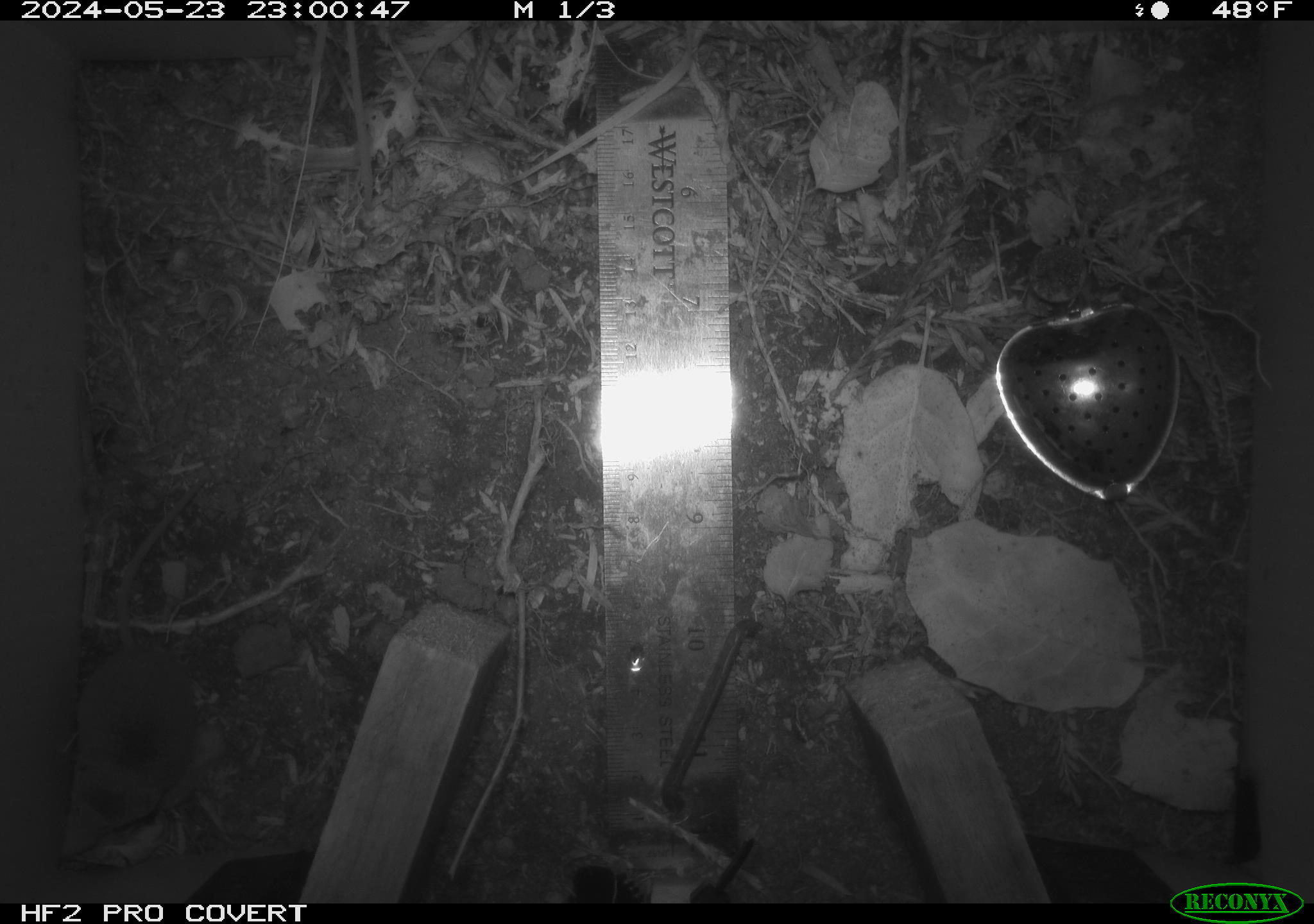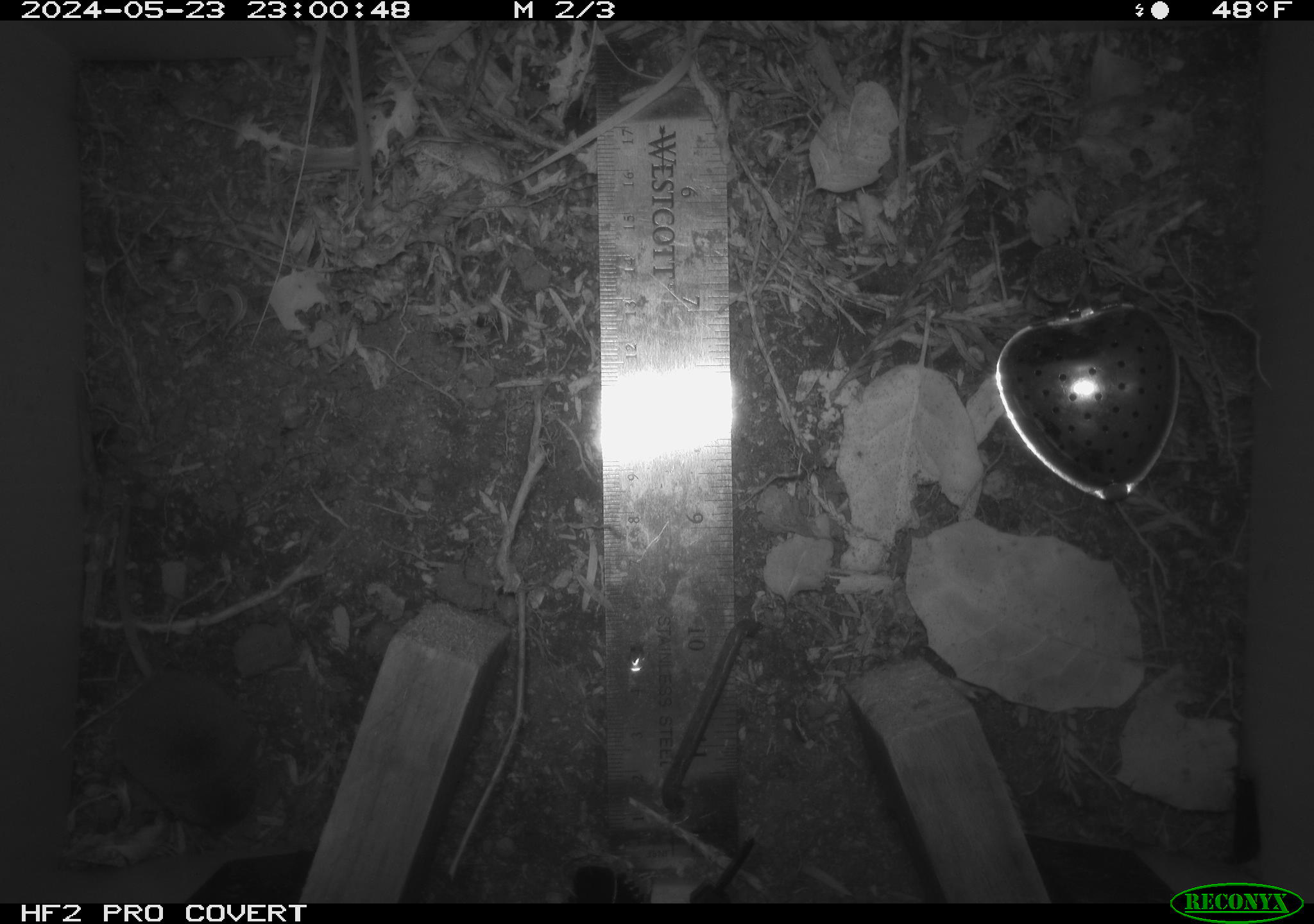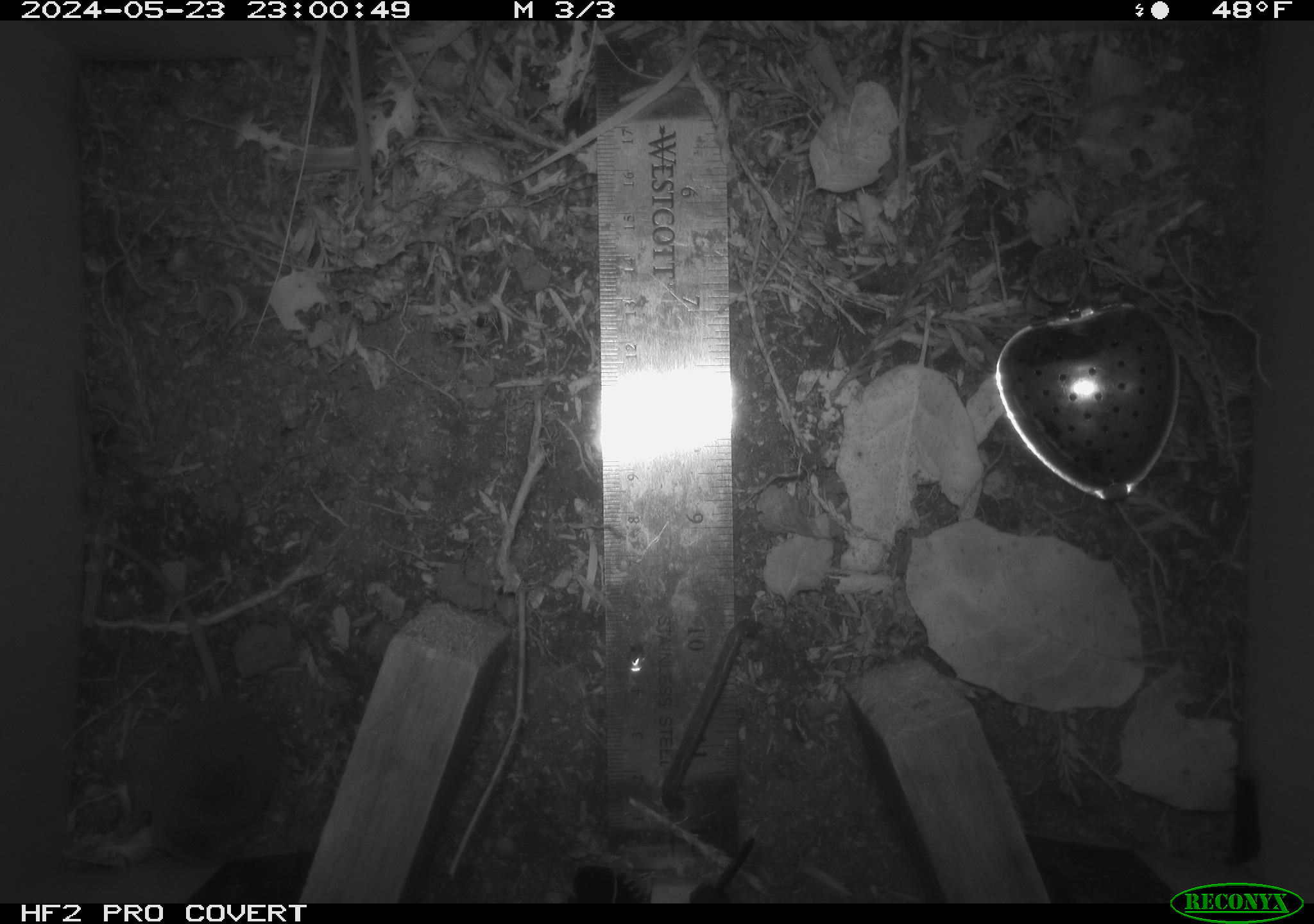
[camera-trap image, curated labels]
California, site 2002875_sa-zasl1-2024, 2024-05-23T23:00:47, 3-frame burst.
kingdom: Animalia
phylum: Chordata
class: Mammalia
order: Eulipotyphla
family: Soricidae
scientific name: Soricidae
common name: shrews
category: soricidae family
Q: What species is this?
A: Soricidae family (shrews) (Soricidae).